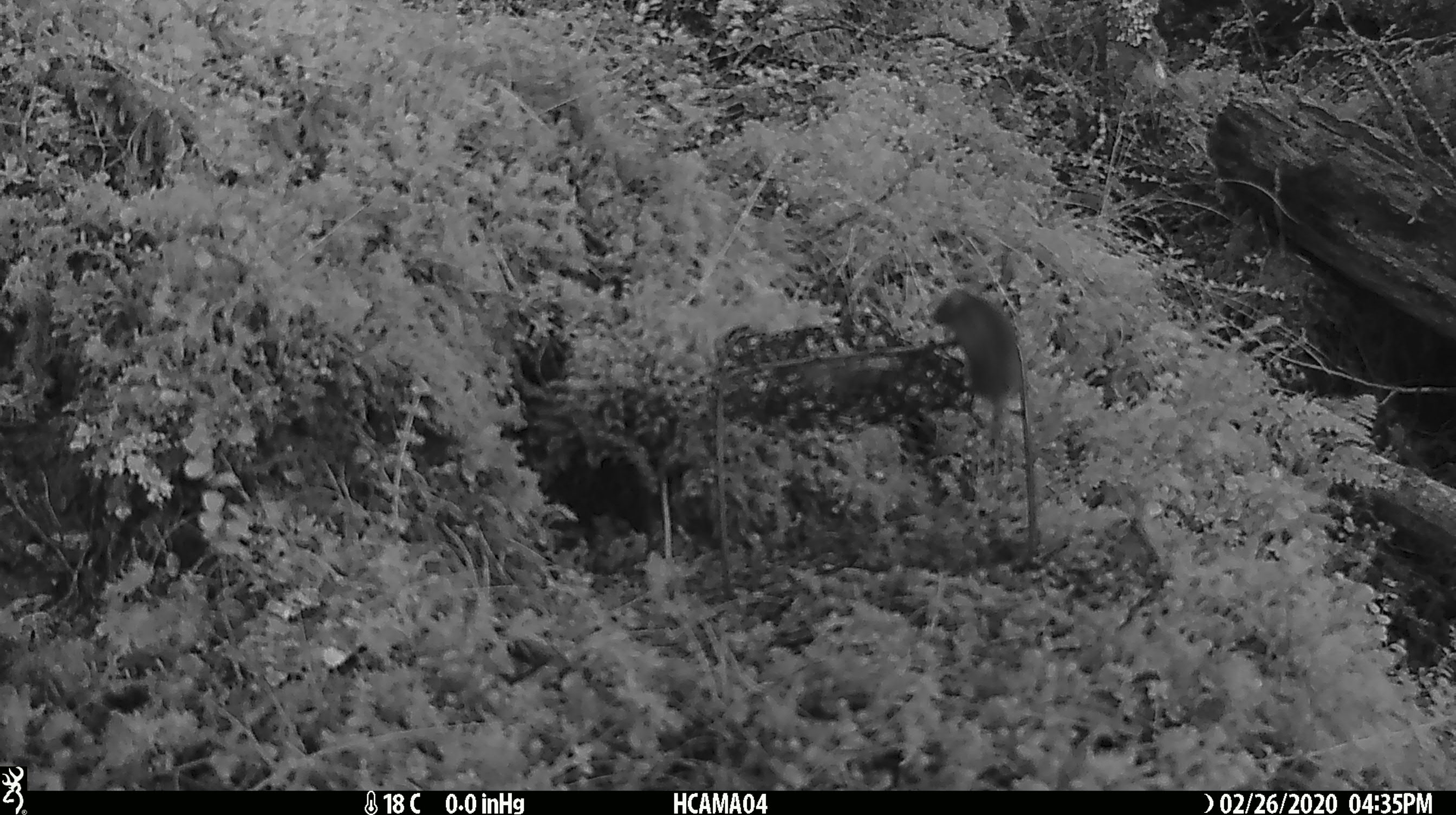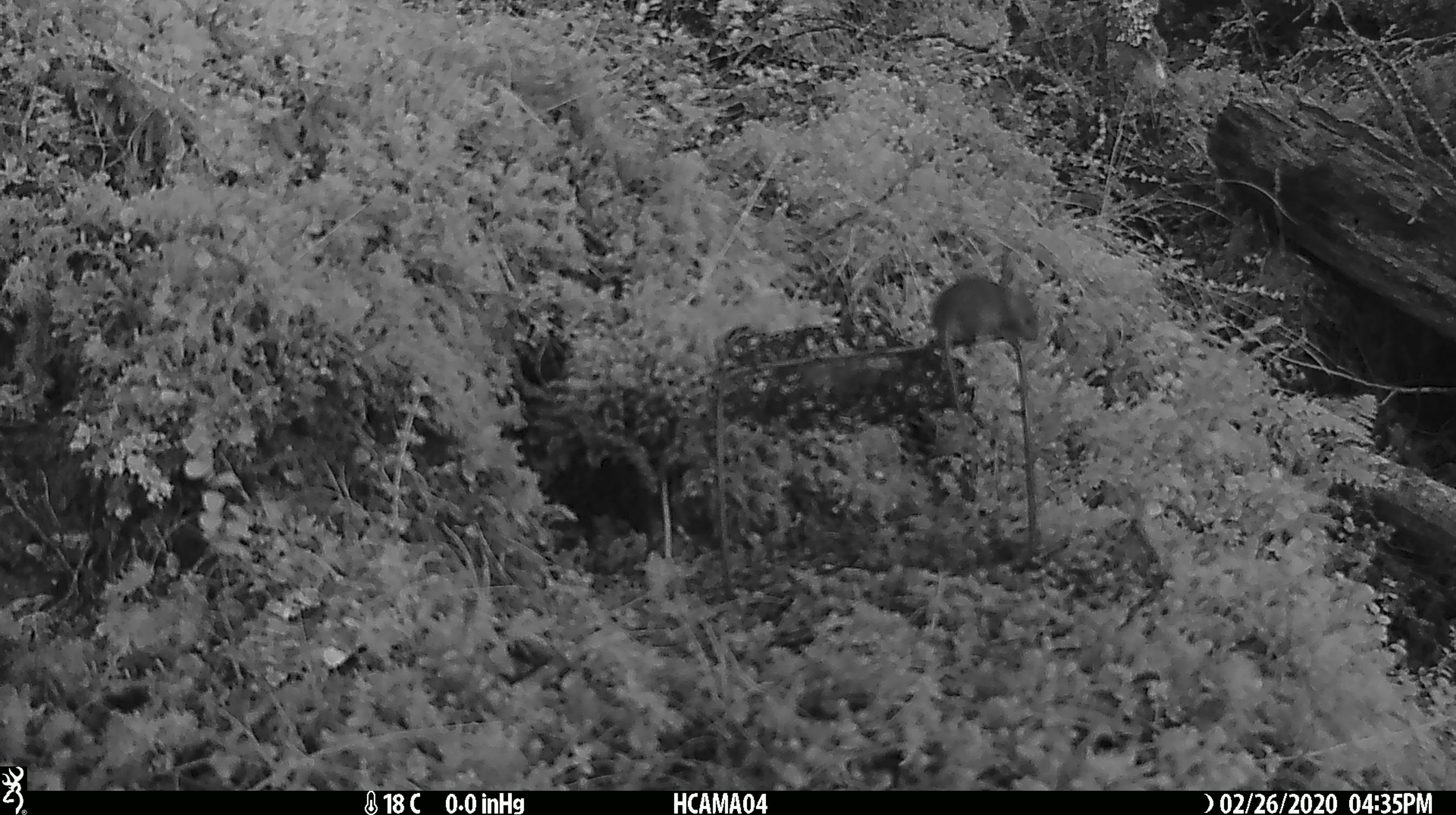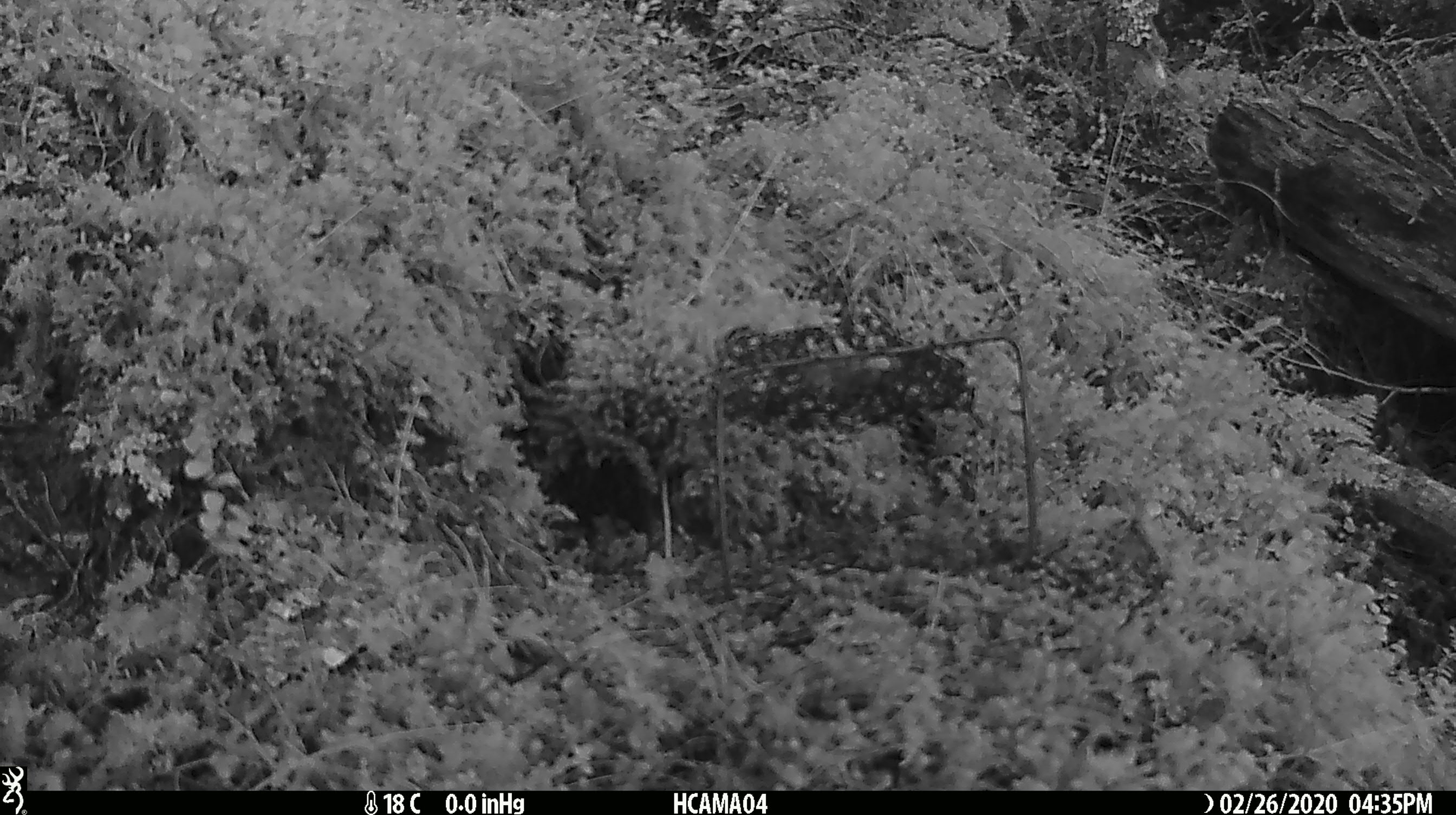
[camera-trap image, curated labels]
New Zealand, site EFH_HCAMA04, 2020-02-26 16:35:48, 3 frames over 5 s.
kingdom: Animalia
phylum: Chordata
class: Mammalia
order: Rodentia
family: Muridae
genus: Mus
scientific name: Mus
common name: mouse